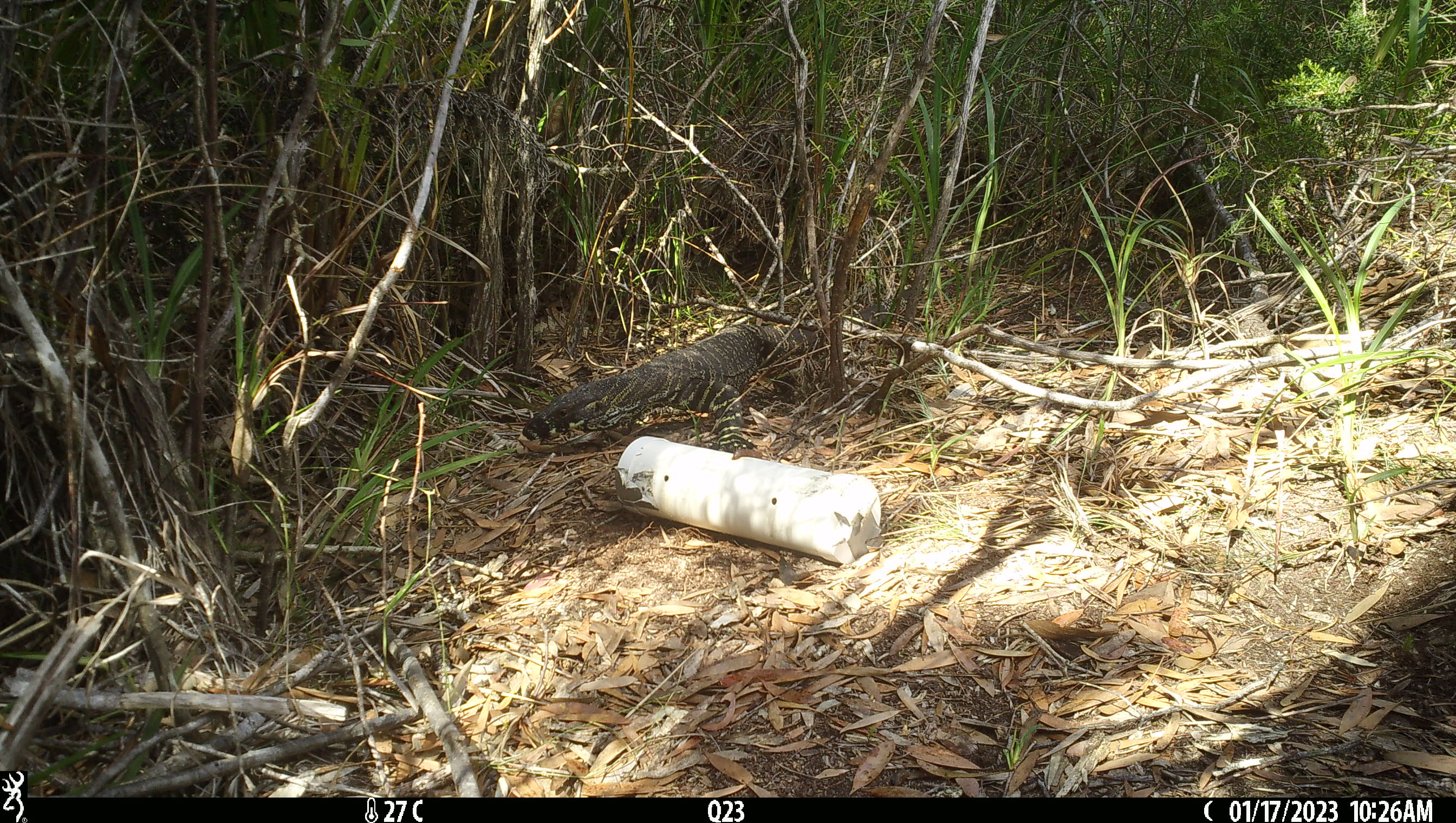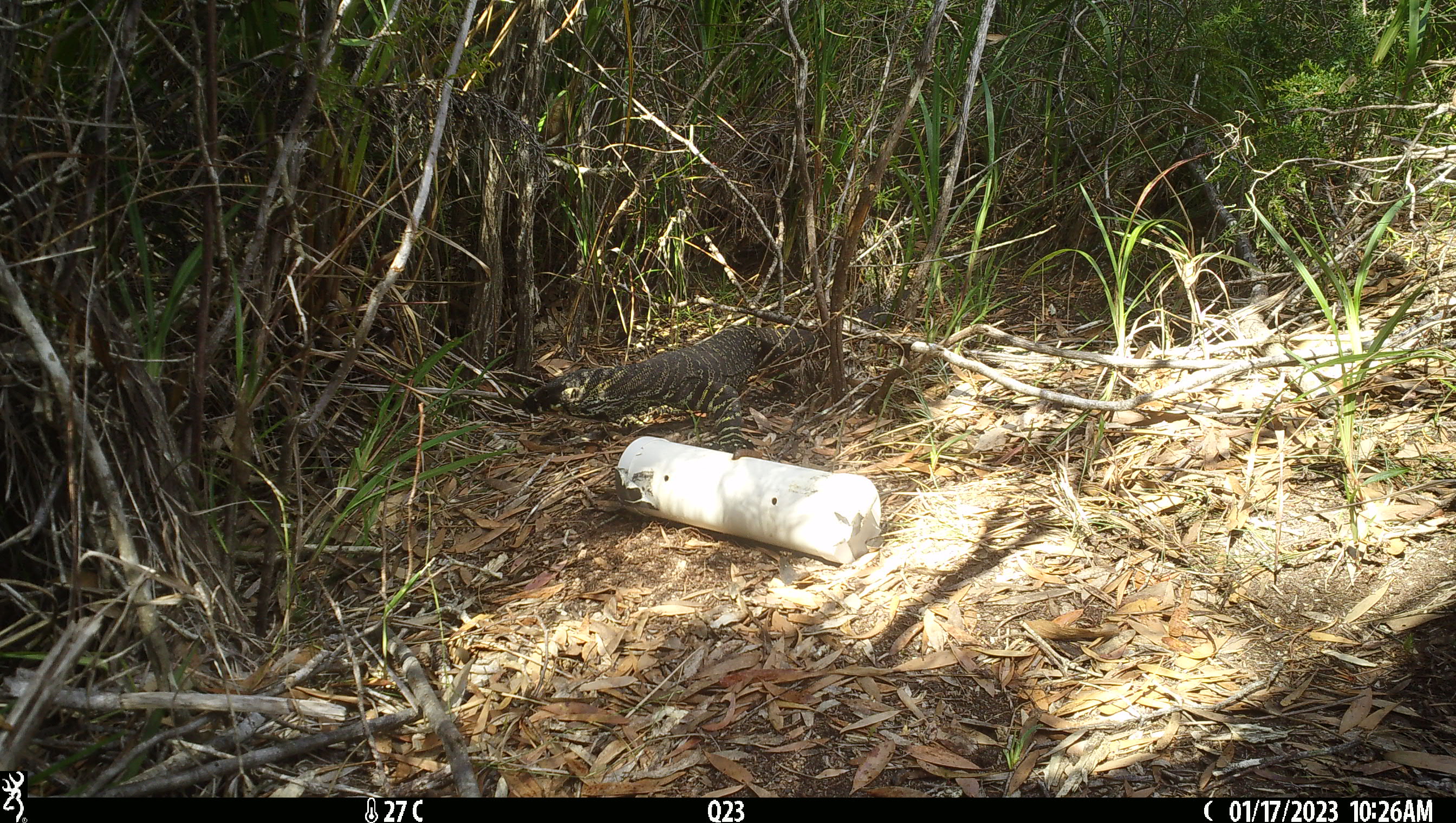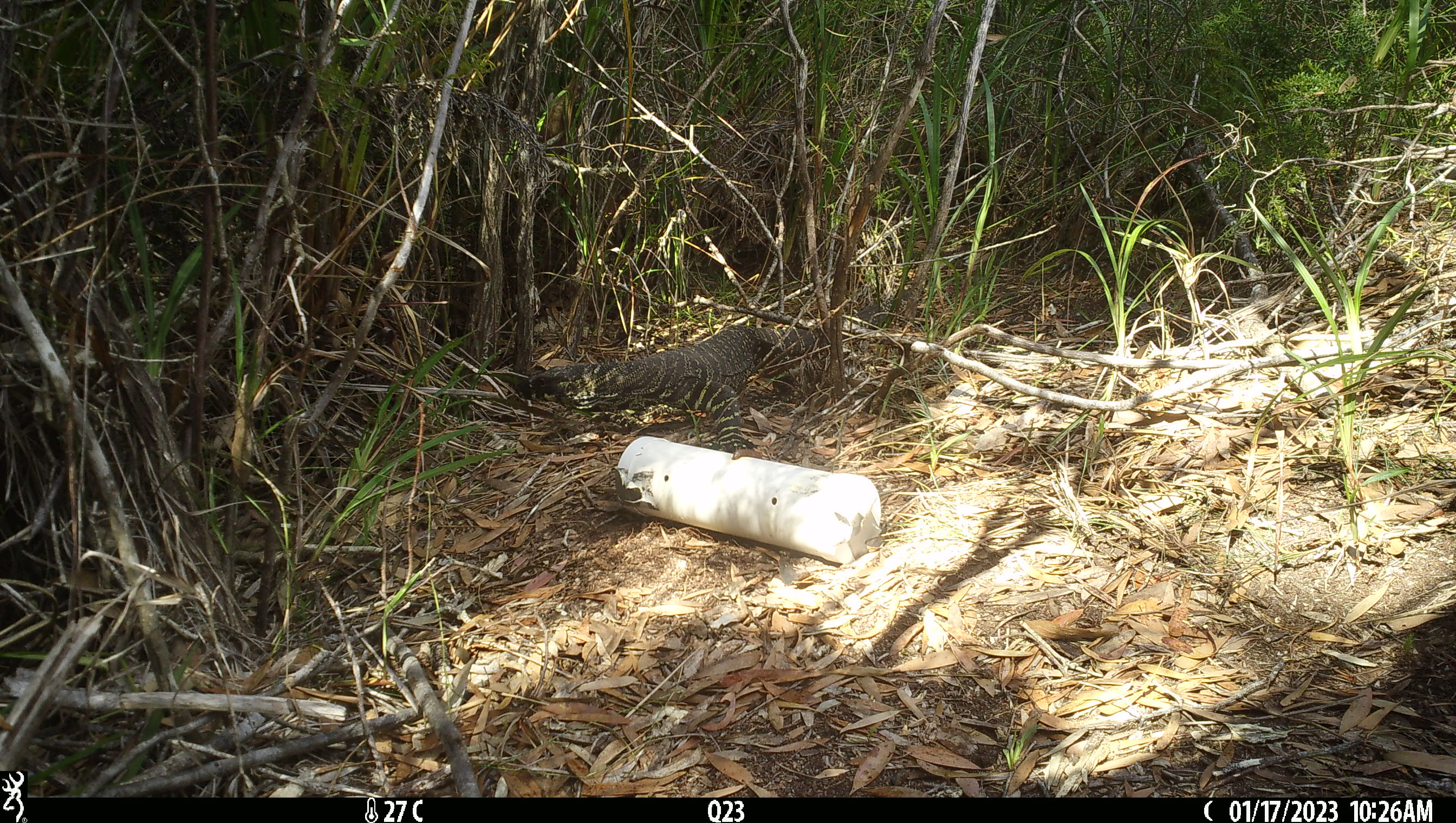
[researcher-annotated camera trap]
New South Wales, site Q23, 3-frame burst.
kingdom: Animalia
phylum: Chordata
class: Reptilia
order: Squamata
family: Varanidae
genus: Varanus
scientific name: Varanus varius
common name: lace monitor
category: goanna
Goanna (lace monitor) (Varanus varius).